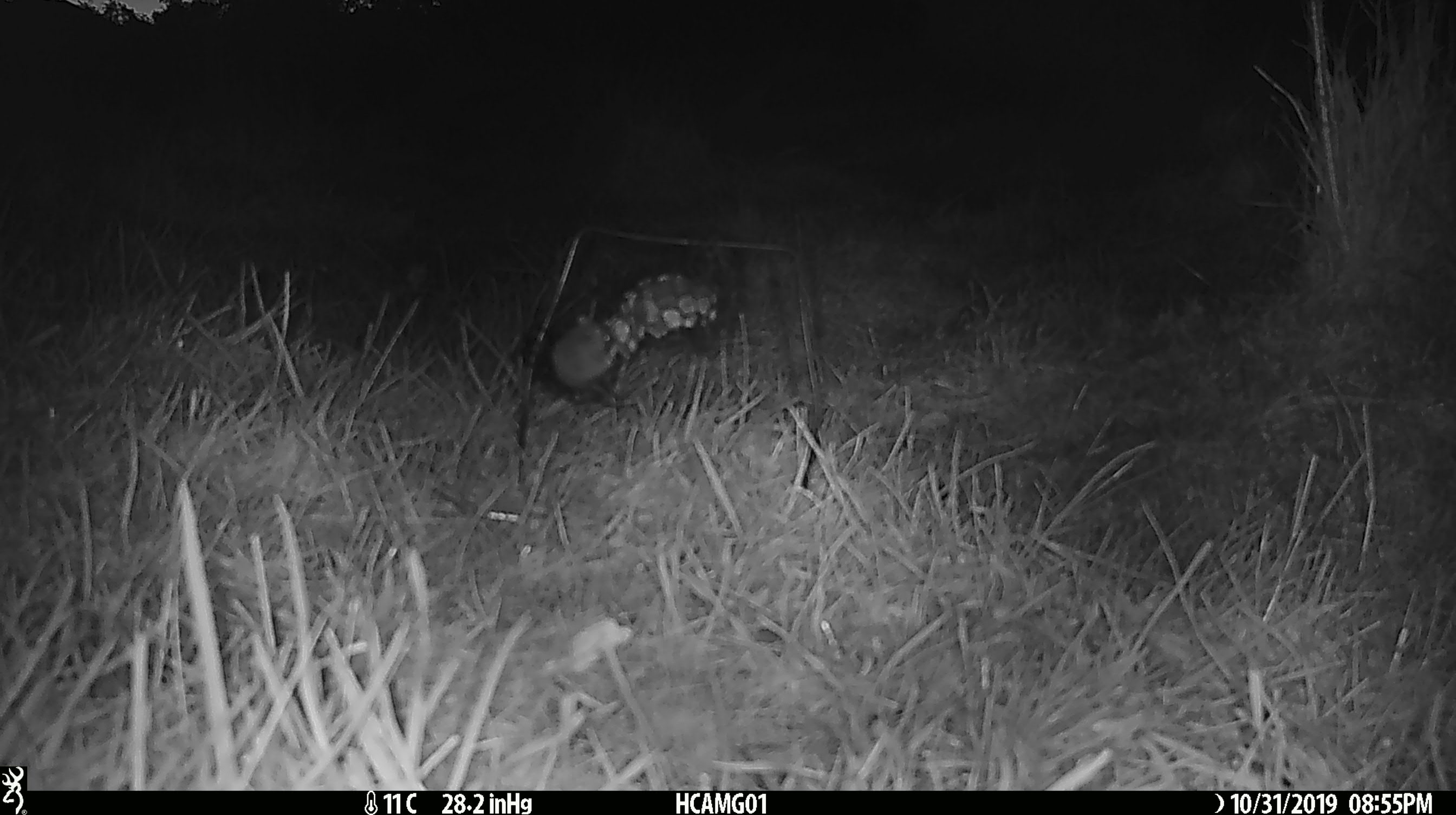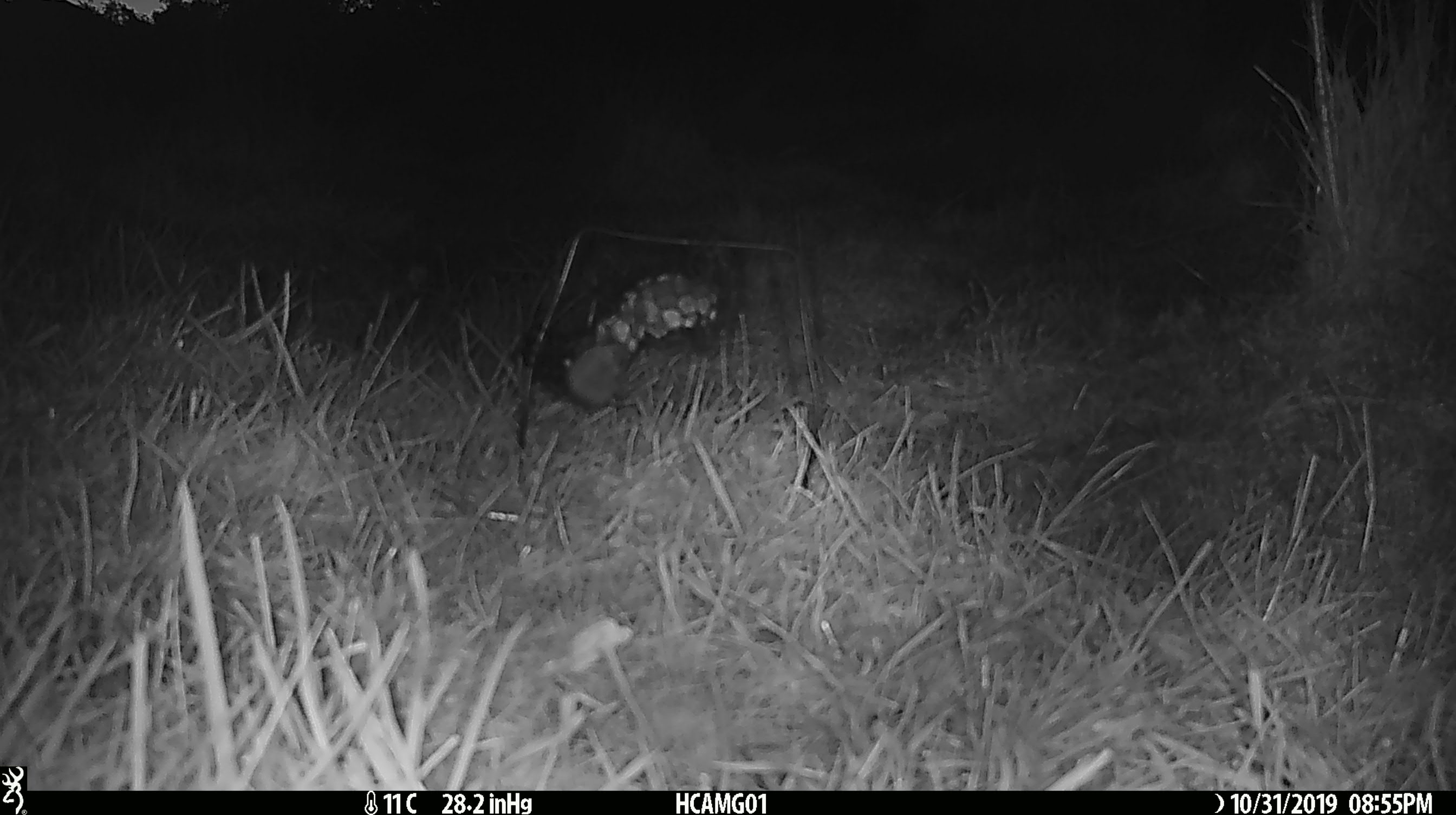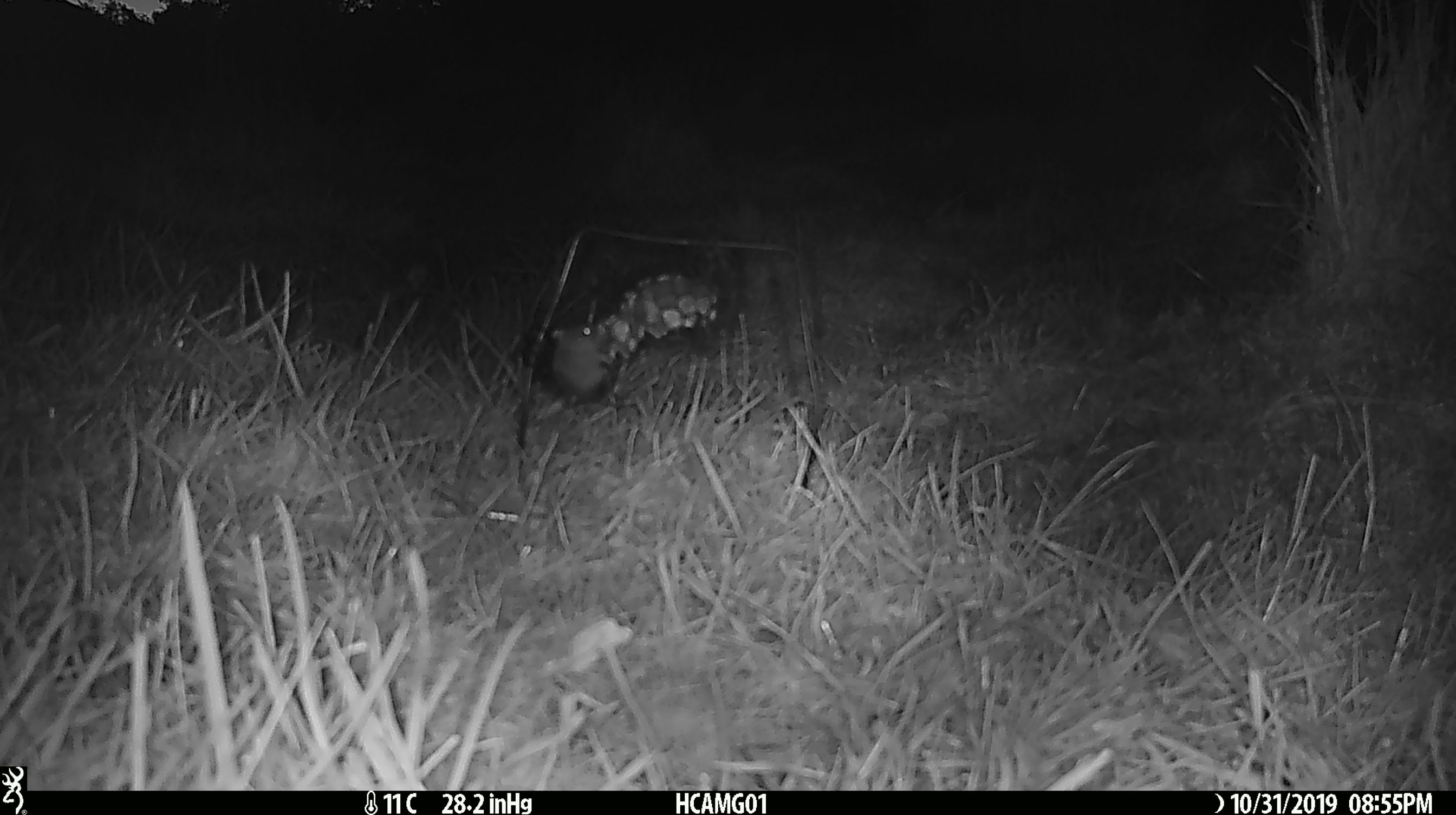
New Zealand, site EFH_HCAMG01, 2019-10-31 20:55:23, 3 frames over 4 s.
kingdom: Animalia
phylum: Chordata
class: Mammalia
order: Rodentia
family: Muridae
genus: Mus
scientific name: Mus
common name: mouse